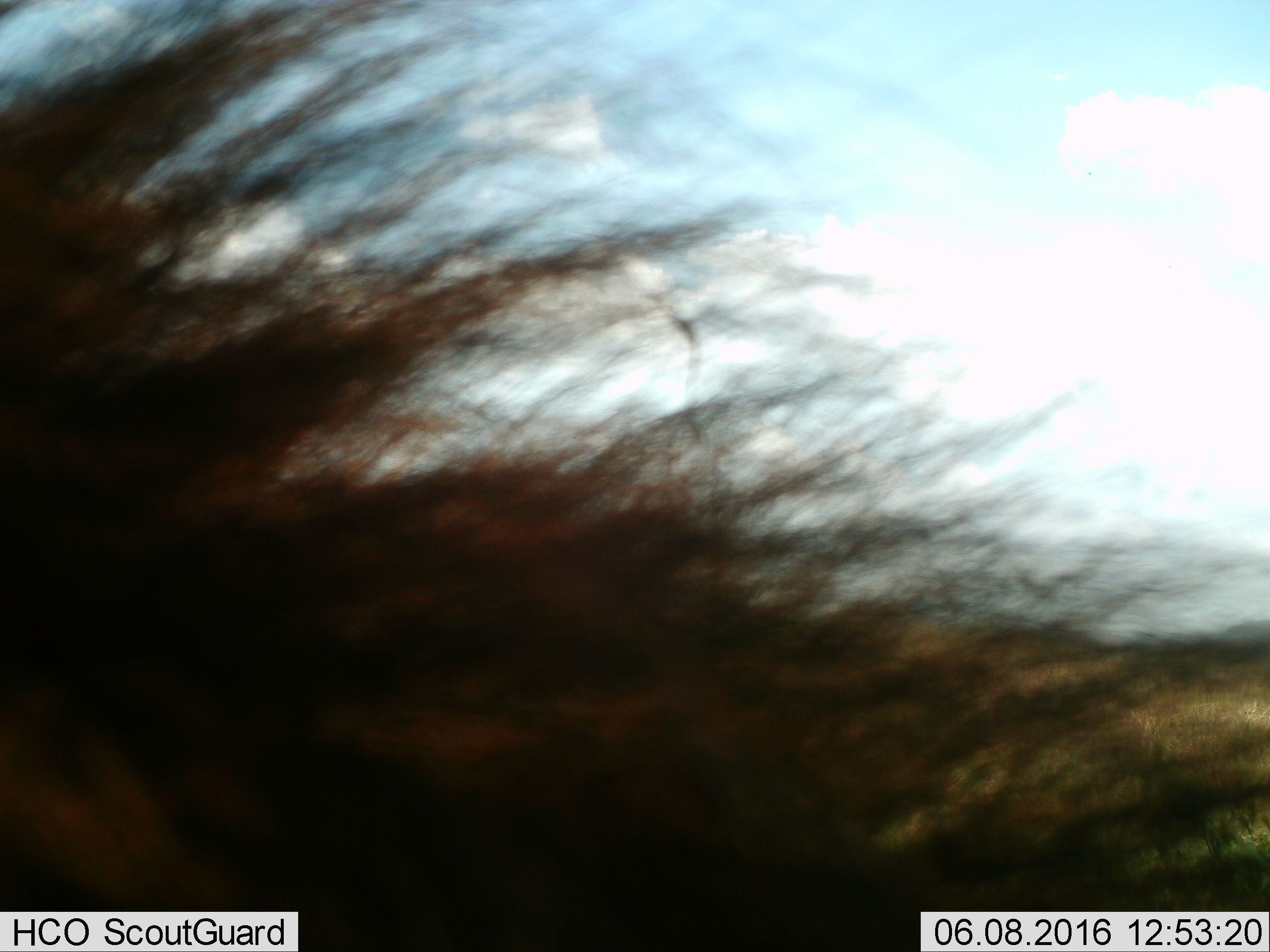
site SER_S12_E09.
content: unidentified animal